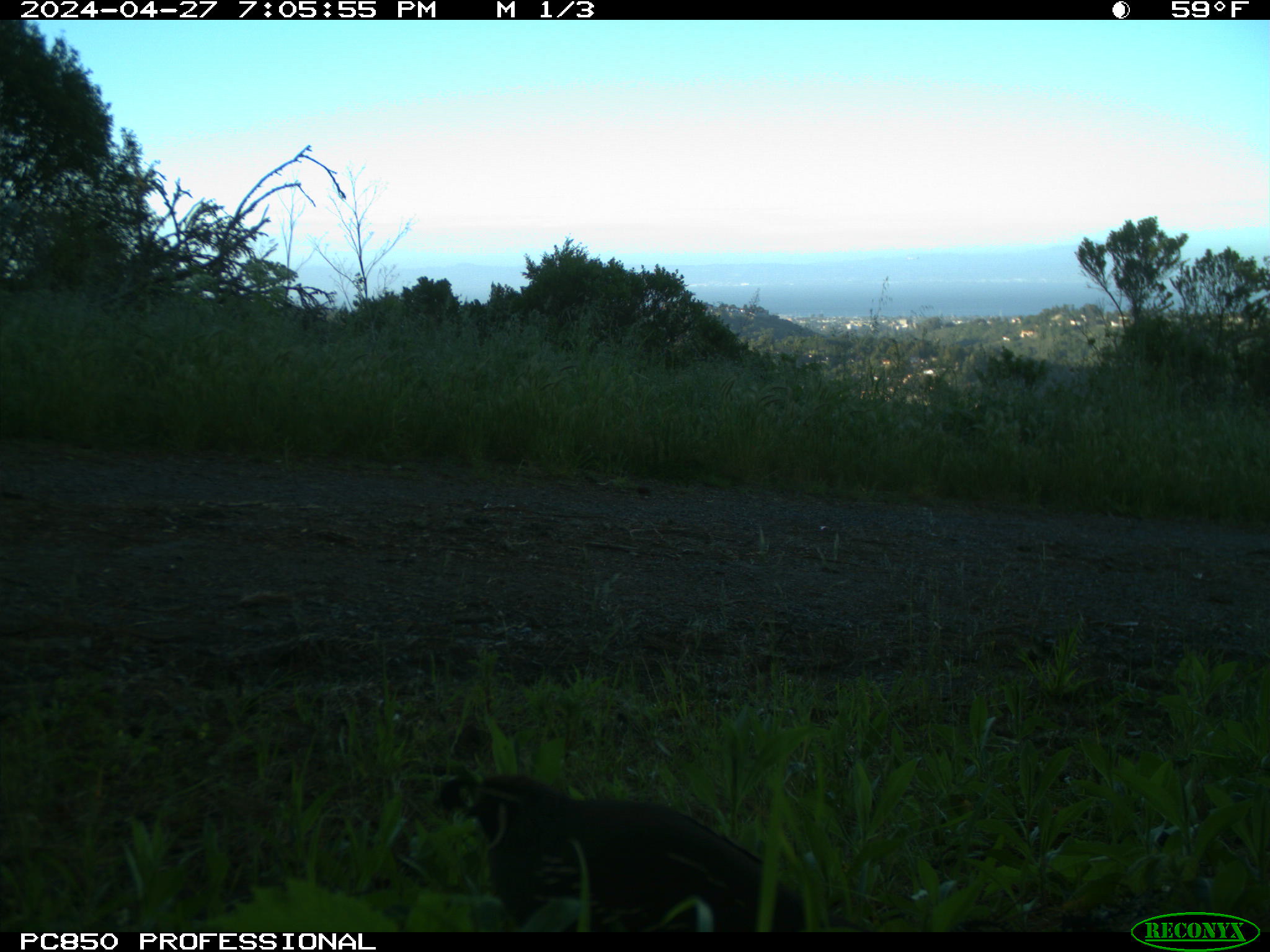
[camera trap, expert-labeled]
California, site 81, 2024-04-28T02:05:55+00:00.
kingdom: Animalia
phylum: Chordata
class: Aves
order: Galliformes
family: Odontophoridae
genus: Callipepla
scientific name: Callipepla californica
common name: california quail